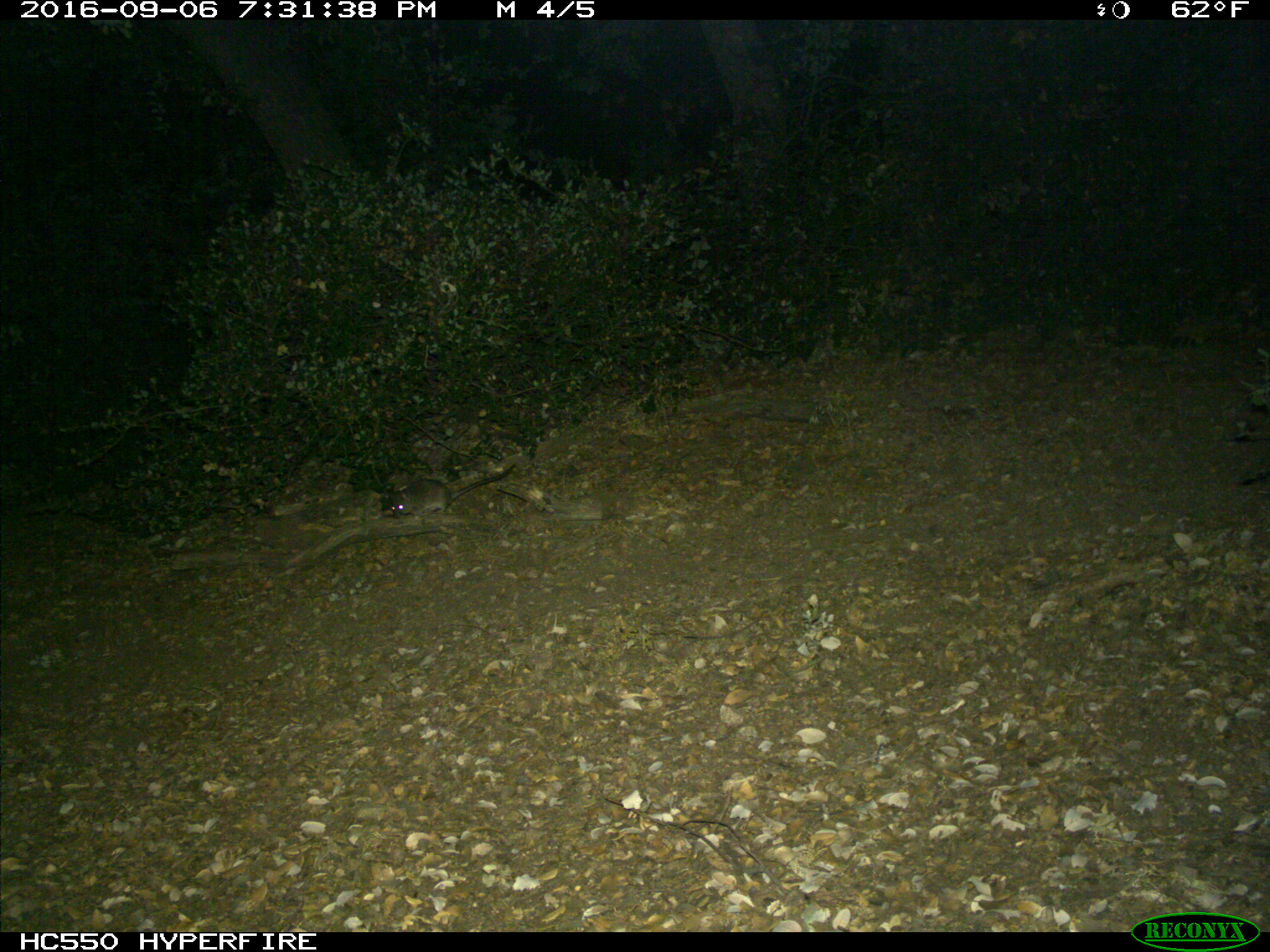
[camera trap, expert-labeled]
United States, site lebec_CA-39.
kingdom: Animalia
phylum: Chordata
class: Mammalia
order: Rodentia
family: Cricetidae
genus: Neotoma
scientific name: Neotoma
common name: pack rat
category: unidentified pack rat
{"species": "unidentified pack rat (pack rat) (Neotoma)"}